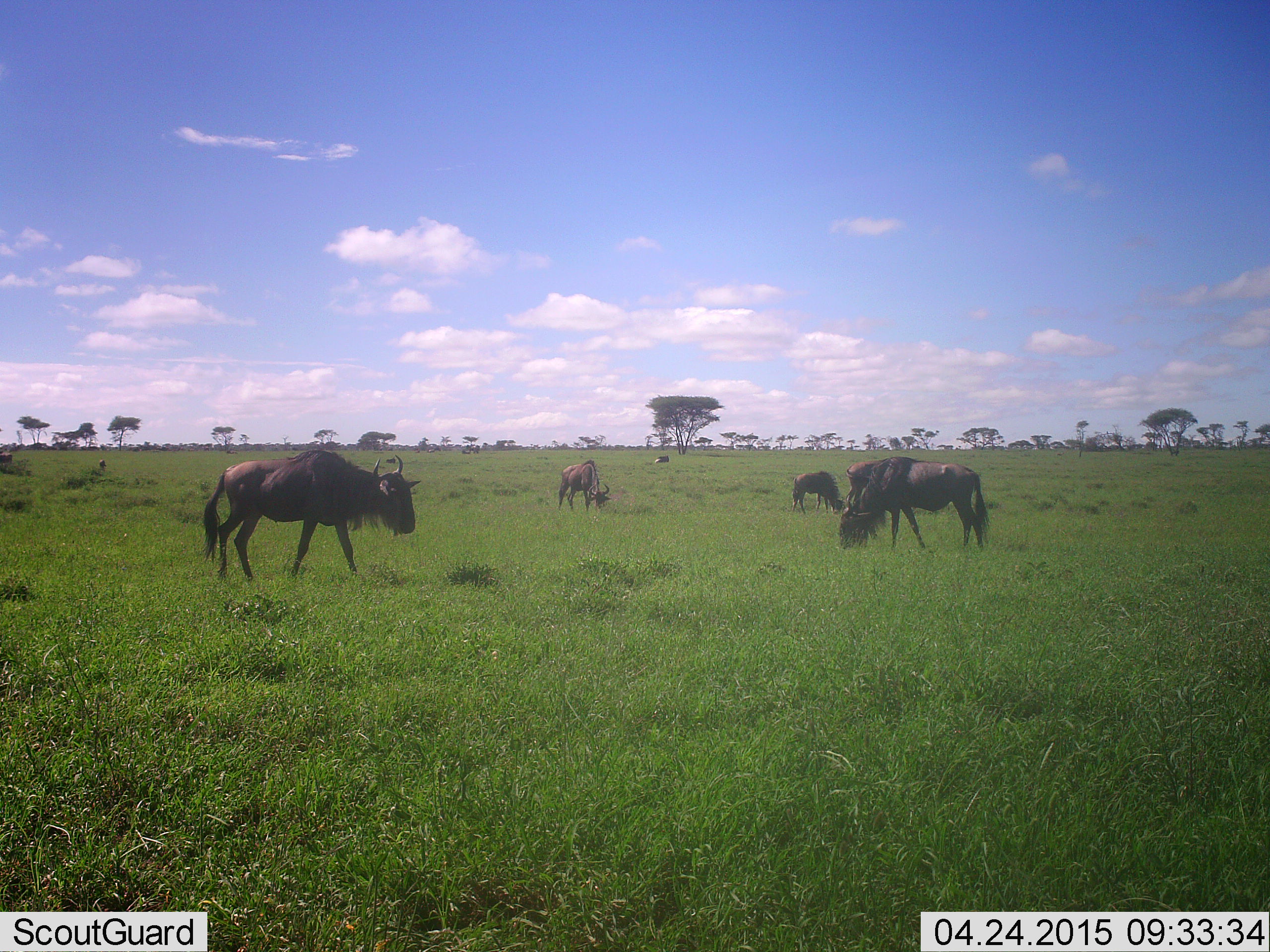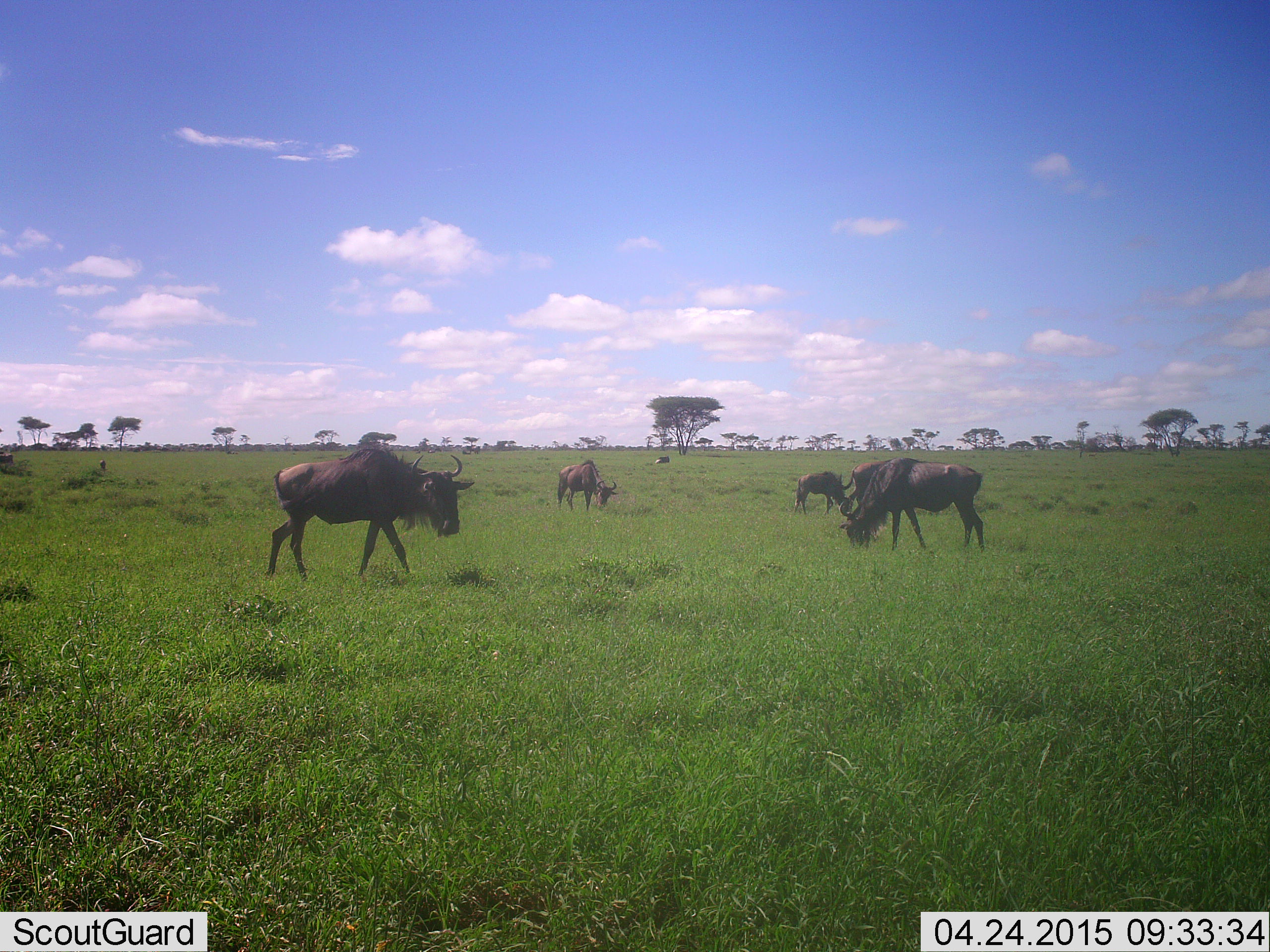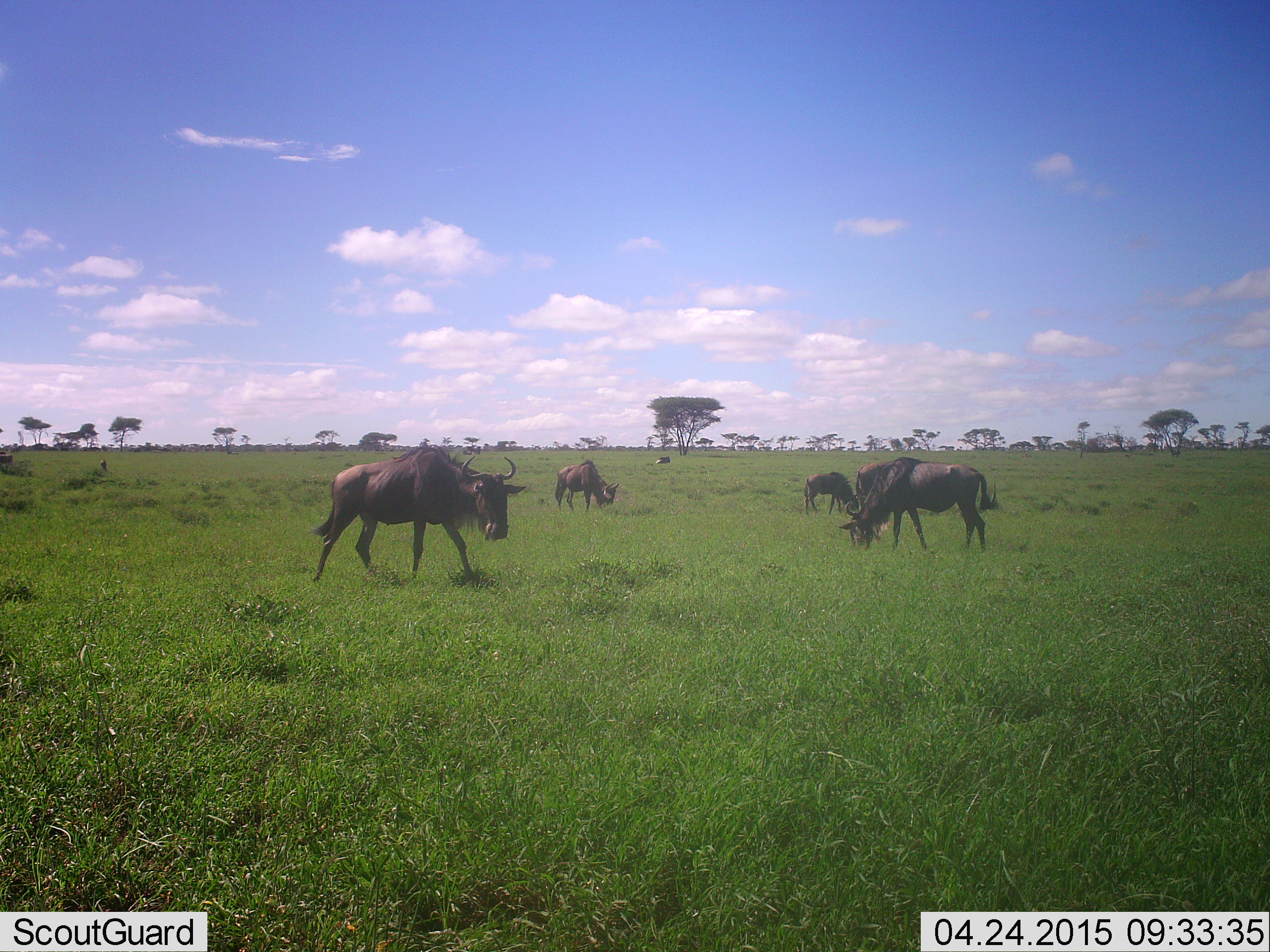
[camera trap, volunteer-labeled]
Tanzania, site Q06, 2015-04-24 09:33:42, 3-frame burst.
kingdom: Animalia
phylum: Chordata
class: Mammalia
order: Artiodactyla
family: Bovidae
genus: Connochaetes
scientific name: Connochaetes taurinus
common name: blue wildebeest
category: wildebeest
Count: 5.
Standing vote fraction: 40%.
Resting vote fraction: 10%.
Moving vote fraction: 60%.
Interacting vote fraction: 0%.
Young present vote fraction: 10%.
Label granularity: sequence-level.